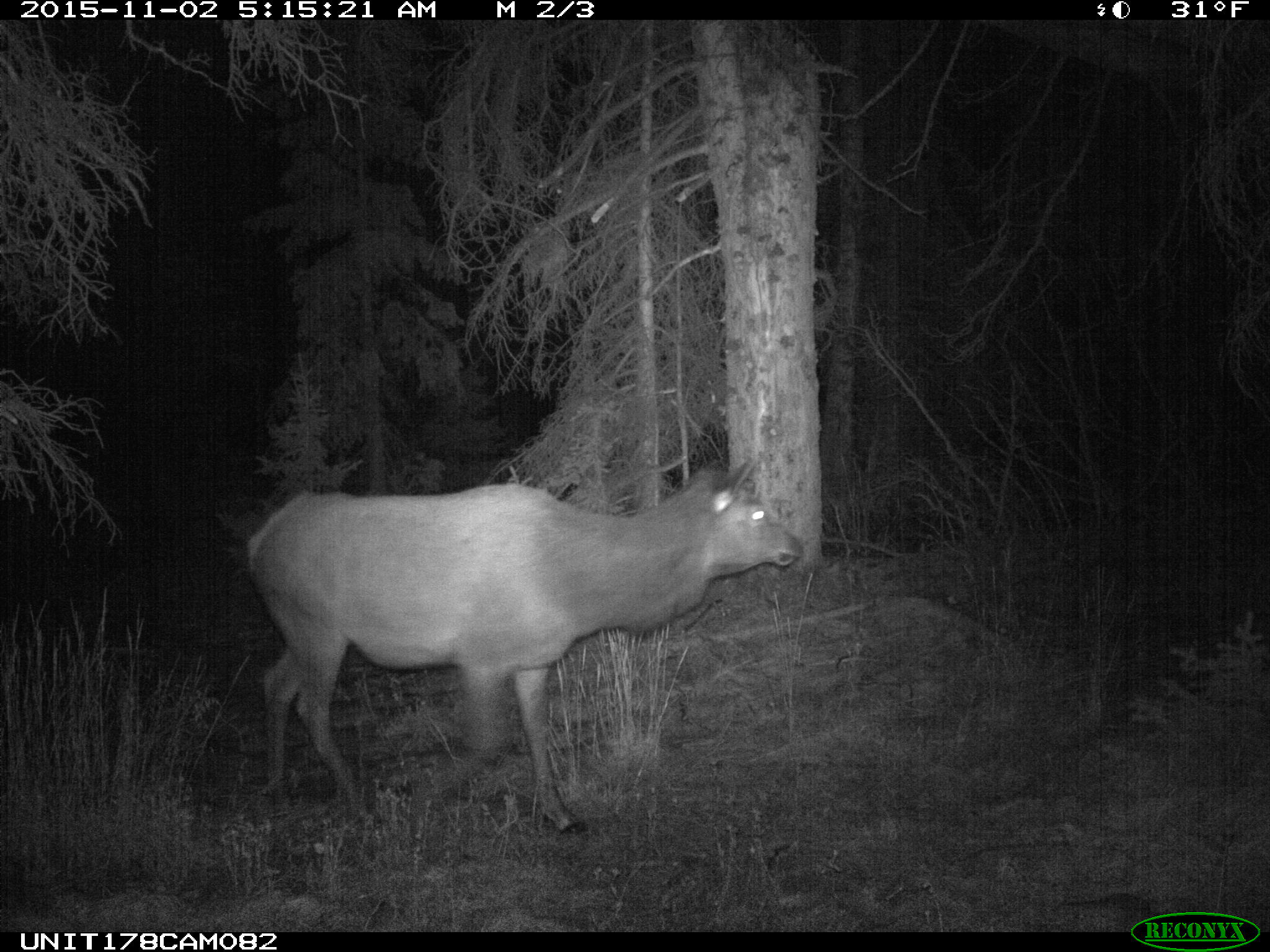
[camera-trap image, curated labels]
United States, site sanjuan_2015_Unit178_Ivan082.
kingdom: Animalia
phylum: Chordata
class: Mammalia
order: Artiodactyla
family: Cervidae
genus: Cervus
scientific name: Cervus elaphus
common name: red deer